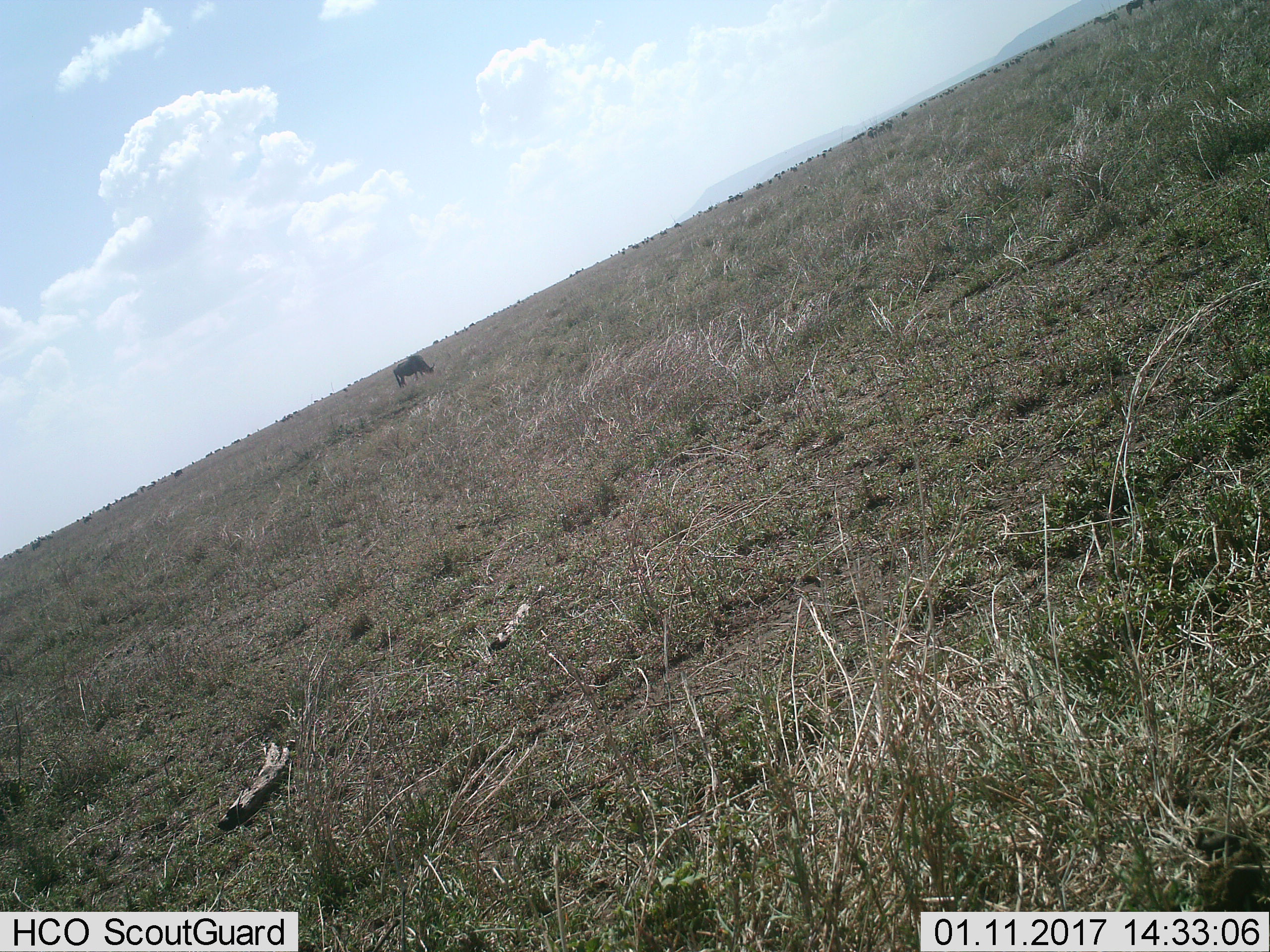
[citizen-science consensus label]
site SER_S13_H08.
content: unidentified animal